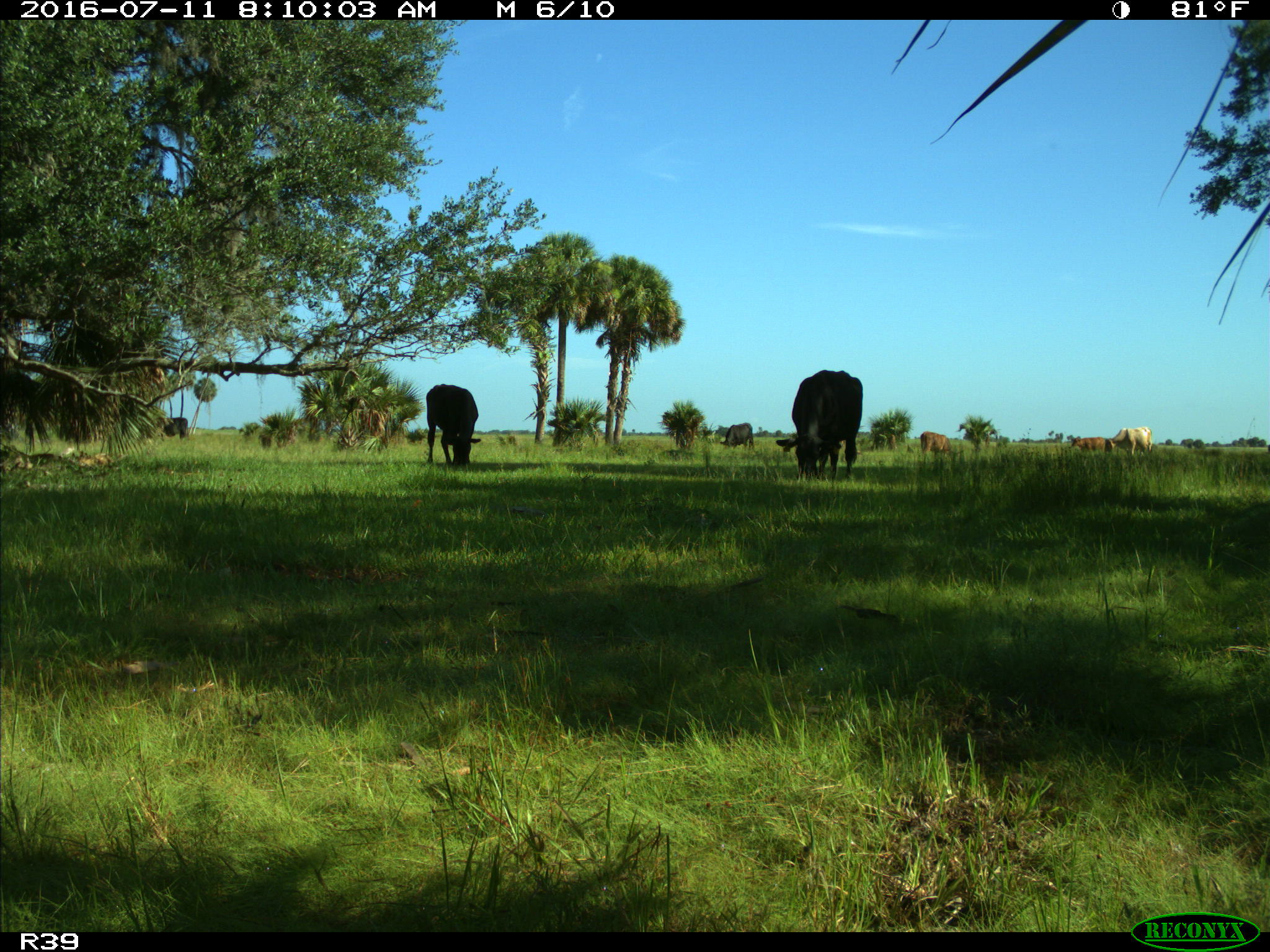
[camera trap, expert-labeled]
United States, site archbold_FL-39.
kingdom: Animalia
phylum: Chordata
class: Mammalia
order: Artiodactyla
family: Bovidae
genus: Bos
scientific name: Bos taurus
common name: domestic cow